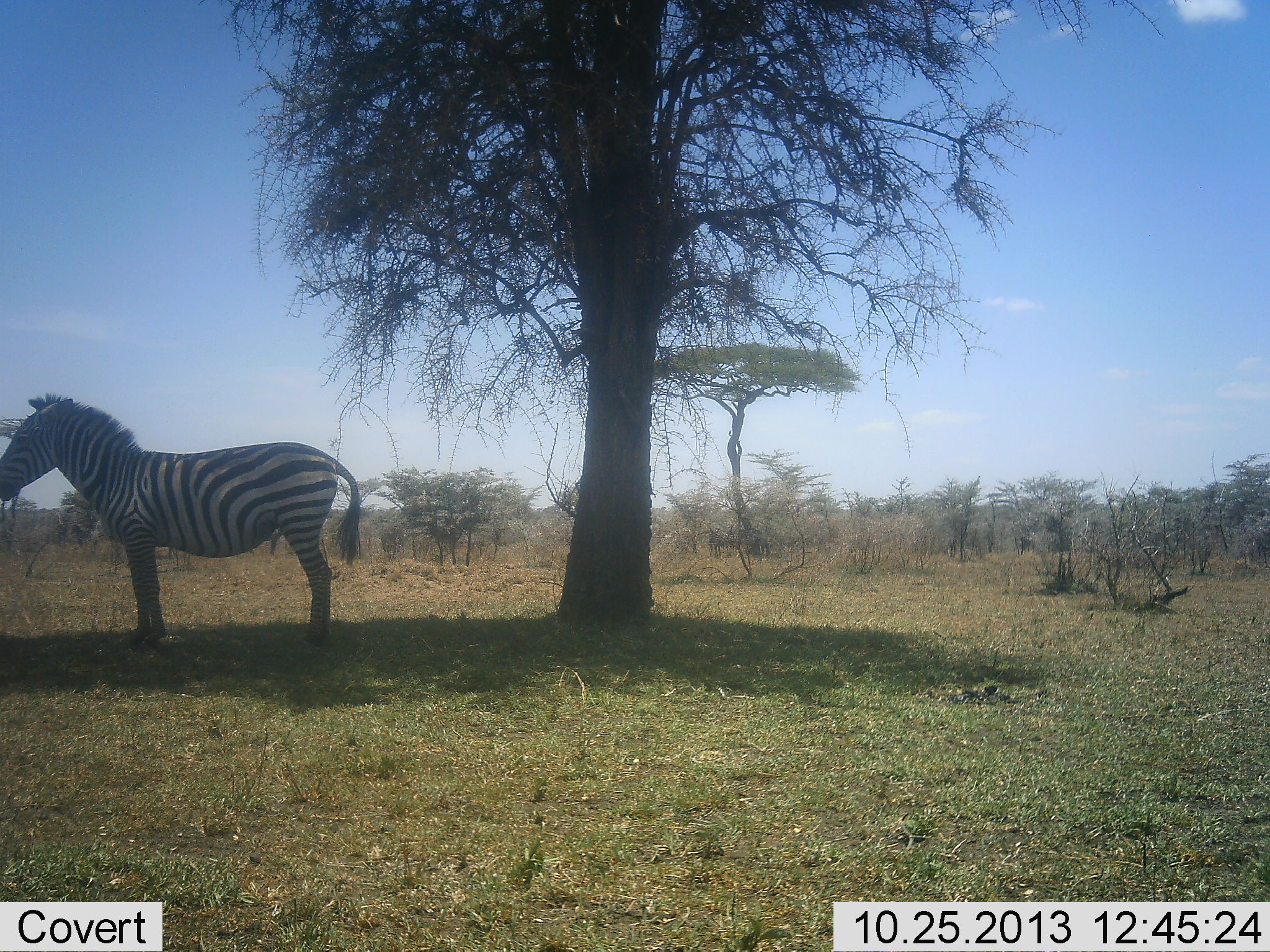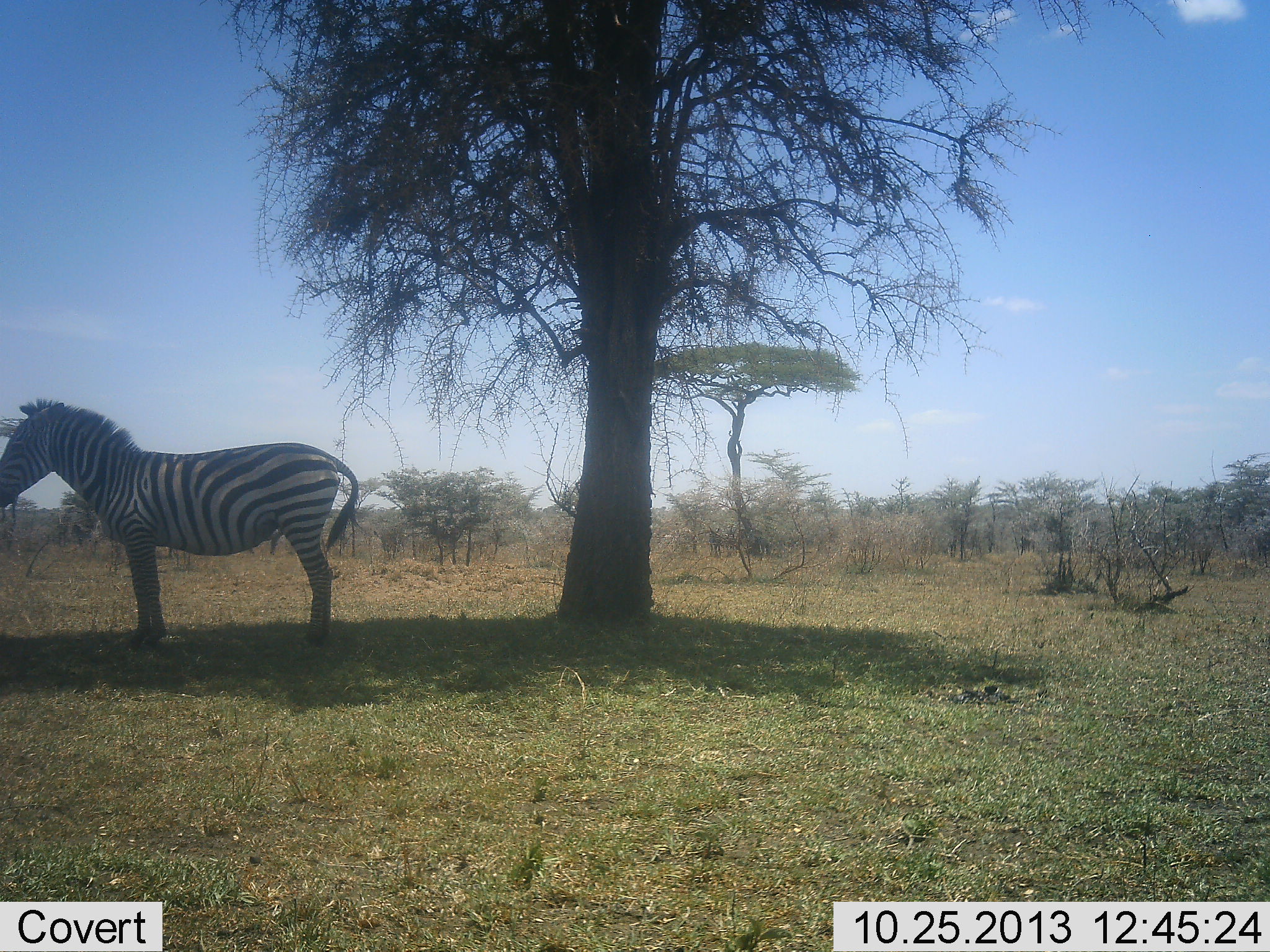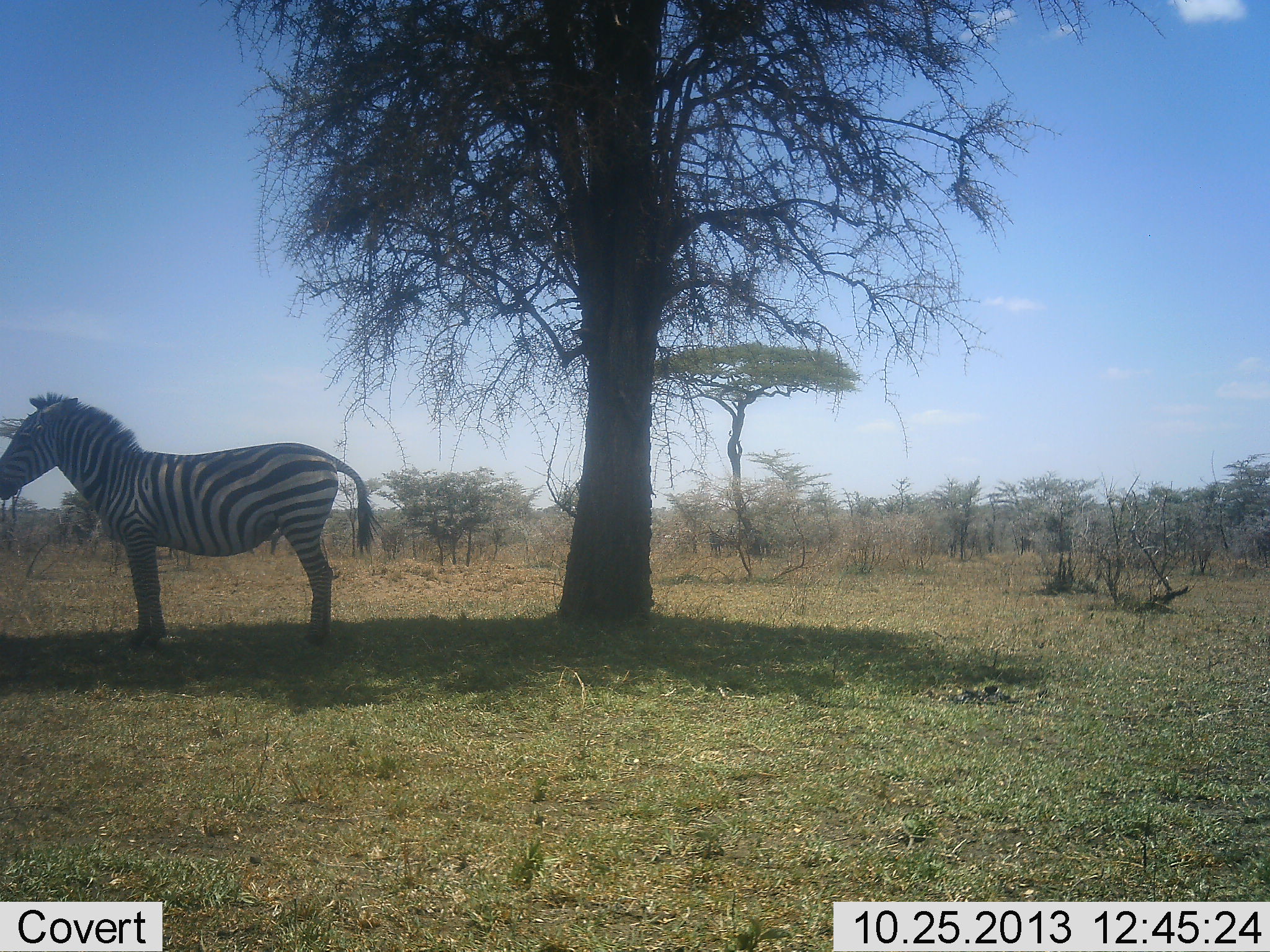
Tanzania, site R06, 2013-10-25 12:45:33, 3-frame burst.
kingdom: Animalia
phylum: Chordata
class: Mammalia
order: Perissodactyla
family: Equidae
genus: Equus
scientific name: Equus quagga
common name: plains zebra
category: zebra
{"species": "zebra (plains zebra) (Equus quagga)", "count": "1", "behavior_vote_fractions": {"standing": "86%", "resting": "10%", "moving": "10%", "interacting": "0%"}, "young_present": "0%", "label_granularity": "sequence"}